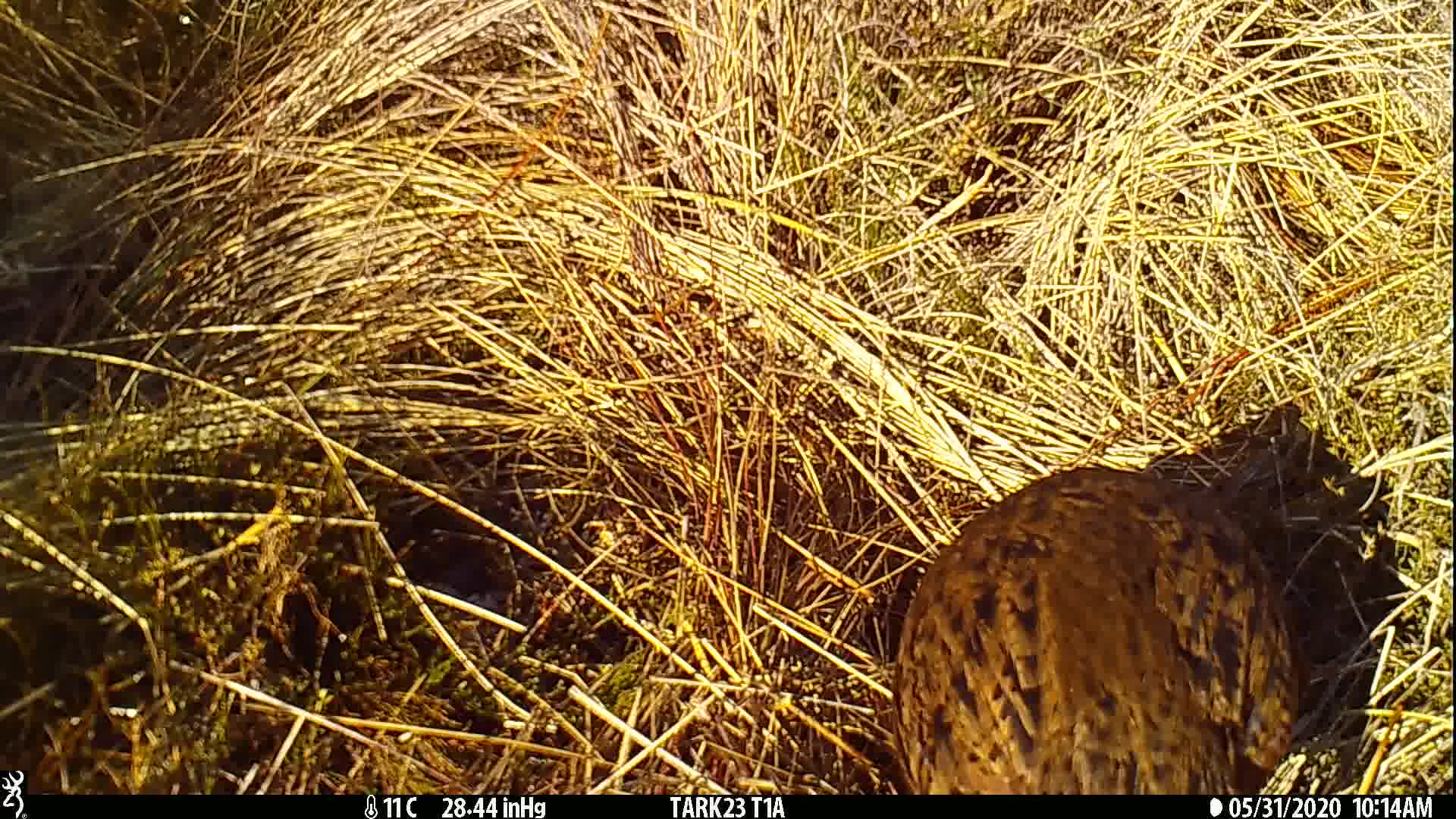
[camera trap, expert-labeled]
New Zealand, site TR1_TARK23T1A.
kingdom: Animalia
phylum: Chordata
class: Aves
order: Gruiformes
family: Rallidae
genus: Gallirallus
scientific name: Gallirallus australis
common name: weka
Weka (Gallirallus australis).